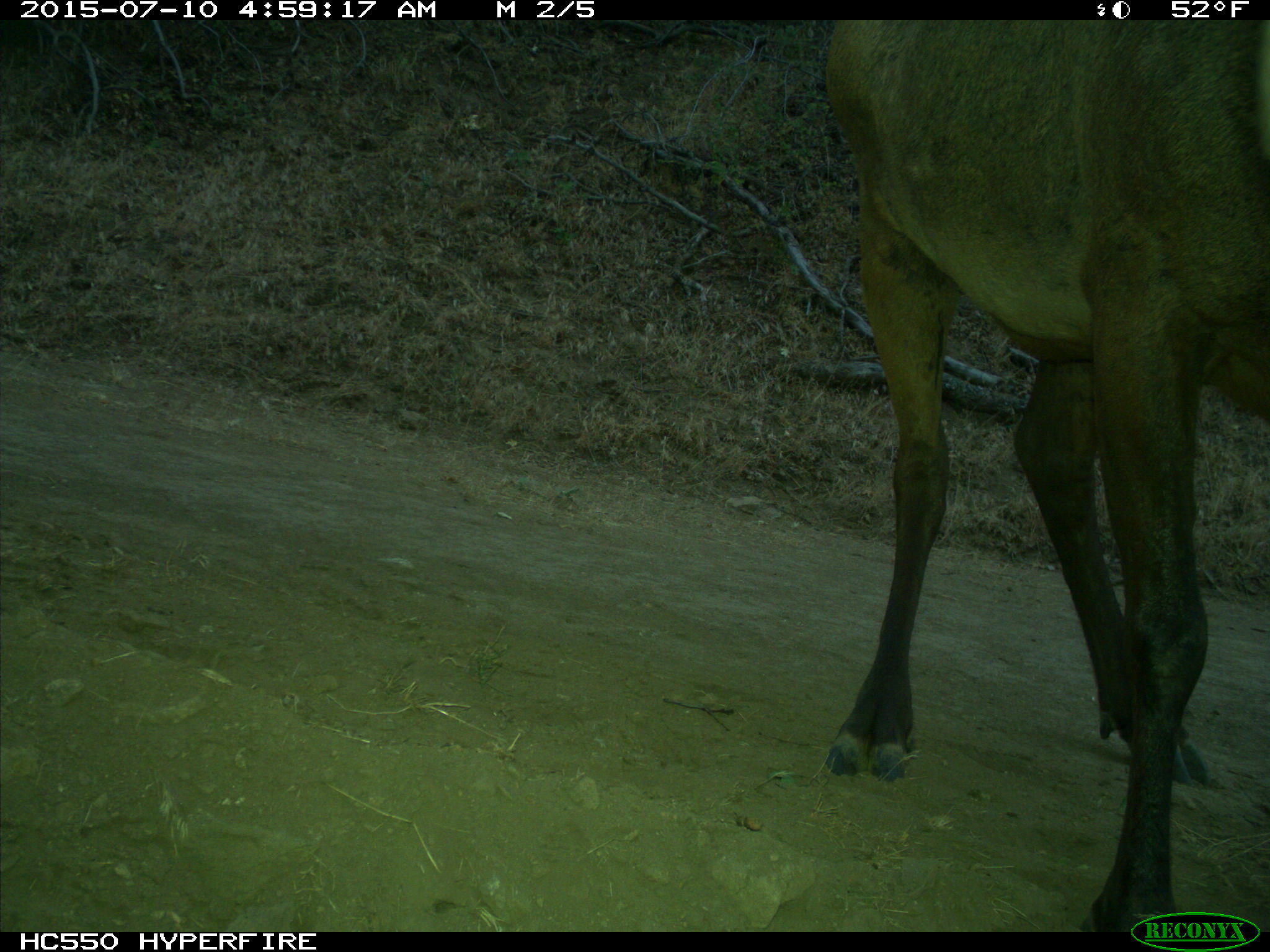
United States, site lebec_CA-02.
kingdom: Animalia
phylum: Chordata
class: Mammalia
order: Artiodactyla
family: Cervidae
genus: Cervus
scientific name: Cervus canadensis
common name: elk